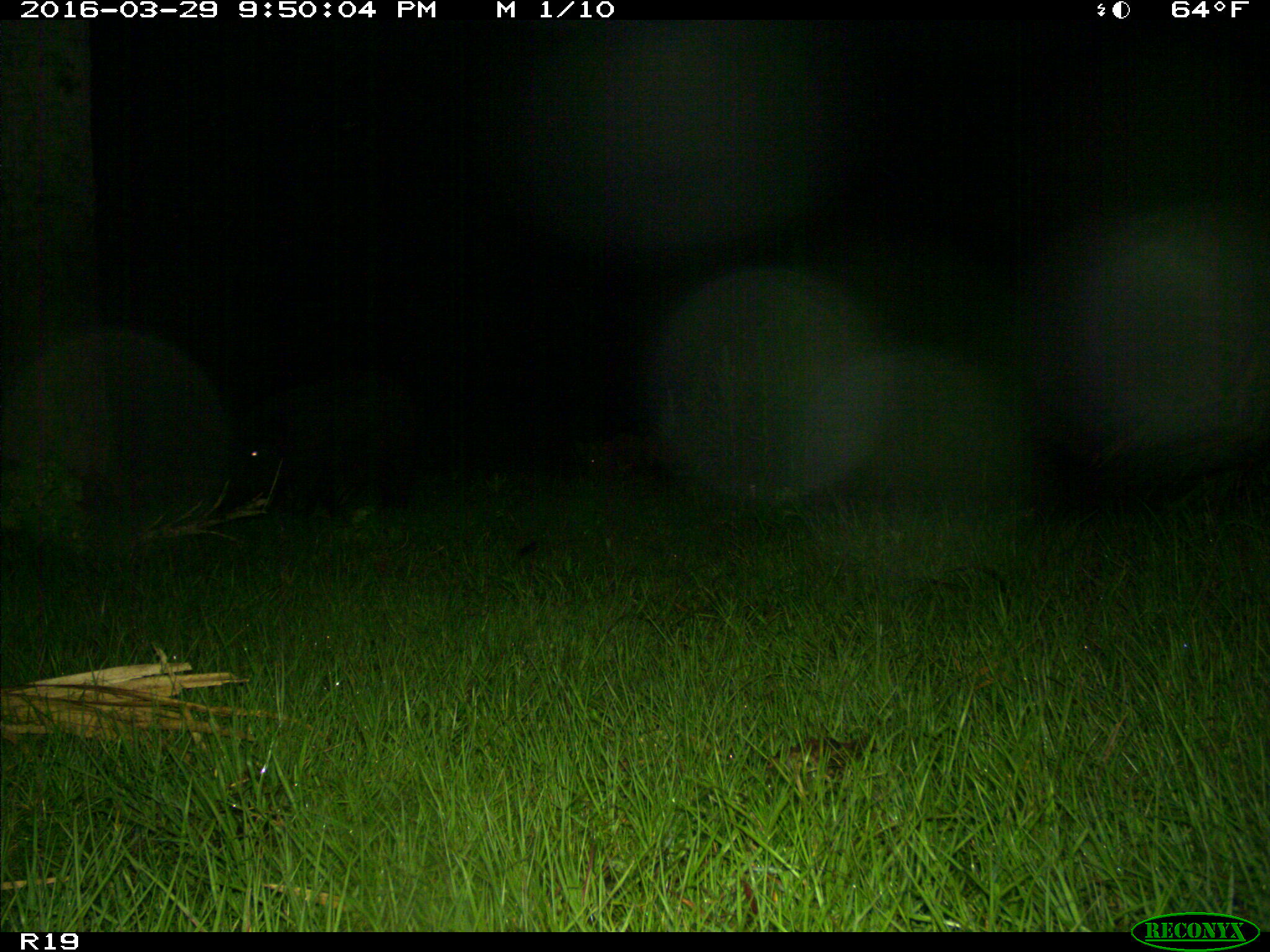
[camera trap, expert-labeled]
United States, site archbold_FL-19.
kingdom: Animalia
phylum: Chordata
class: Mammalia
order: Artiodactyla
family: Suidae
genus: Sus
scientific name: Sus scrofa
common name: wild boar